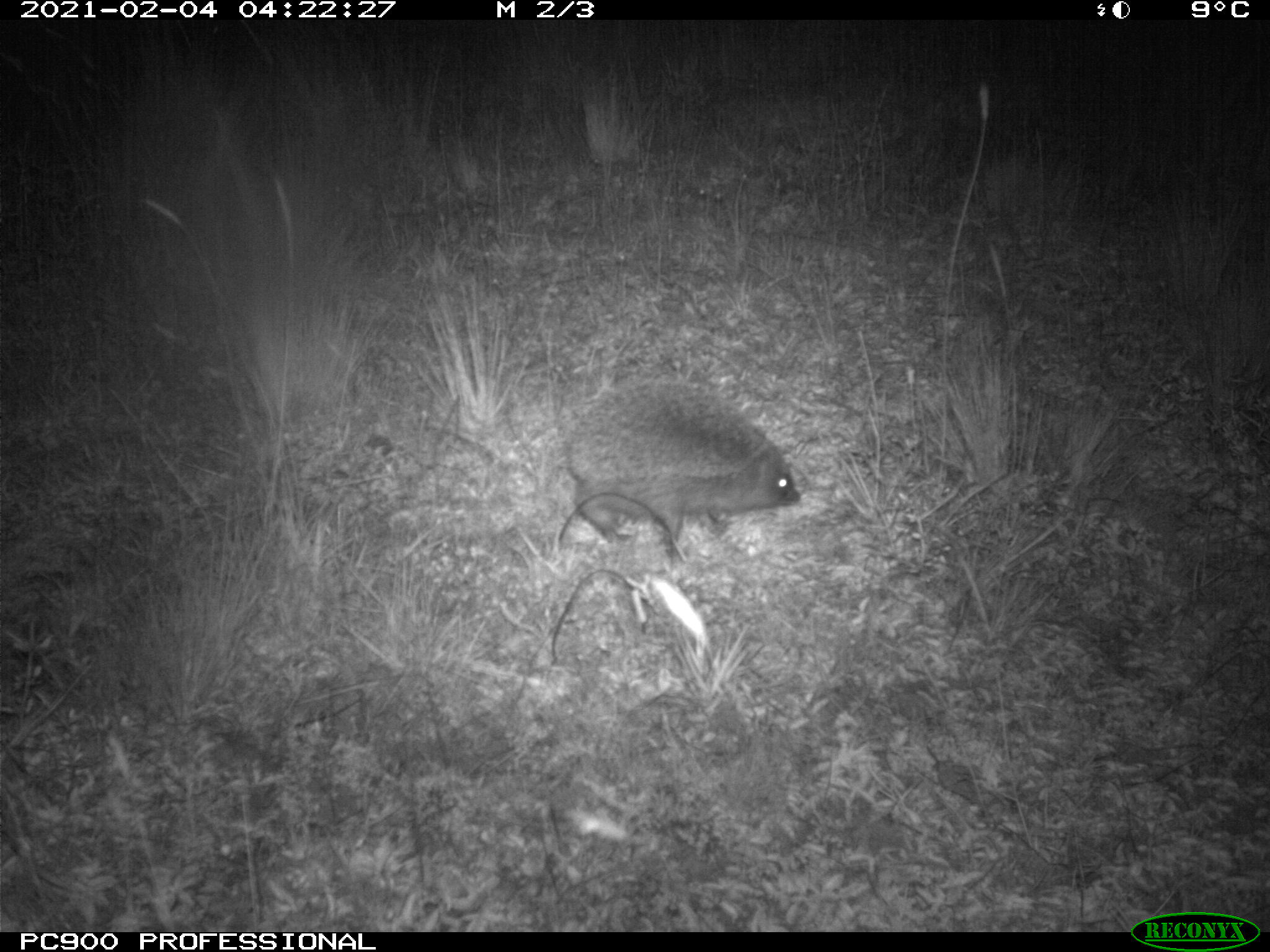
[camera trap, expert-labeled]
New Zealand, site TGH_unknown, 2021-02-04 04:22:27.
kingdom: Animalia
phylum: Chordata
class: Mammalia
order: Eulipotyphla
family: Erinaceidae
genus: Erinaceus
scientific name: Erinaceus europaeus europaeus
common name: european hedgehog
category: hedgehog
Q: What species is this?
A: Hedgehog (european hedgehog) (Erinaceus europaeus europaeus).